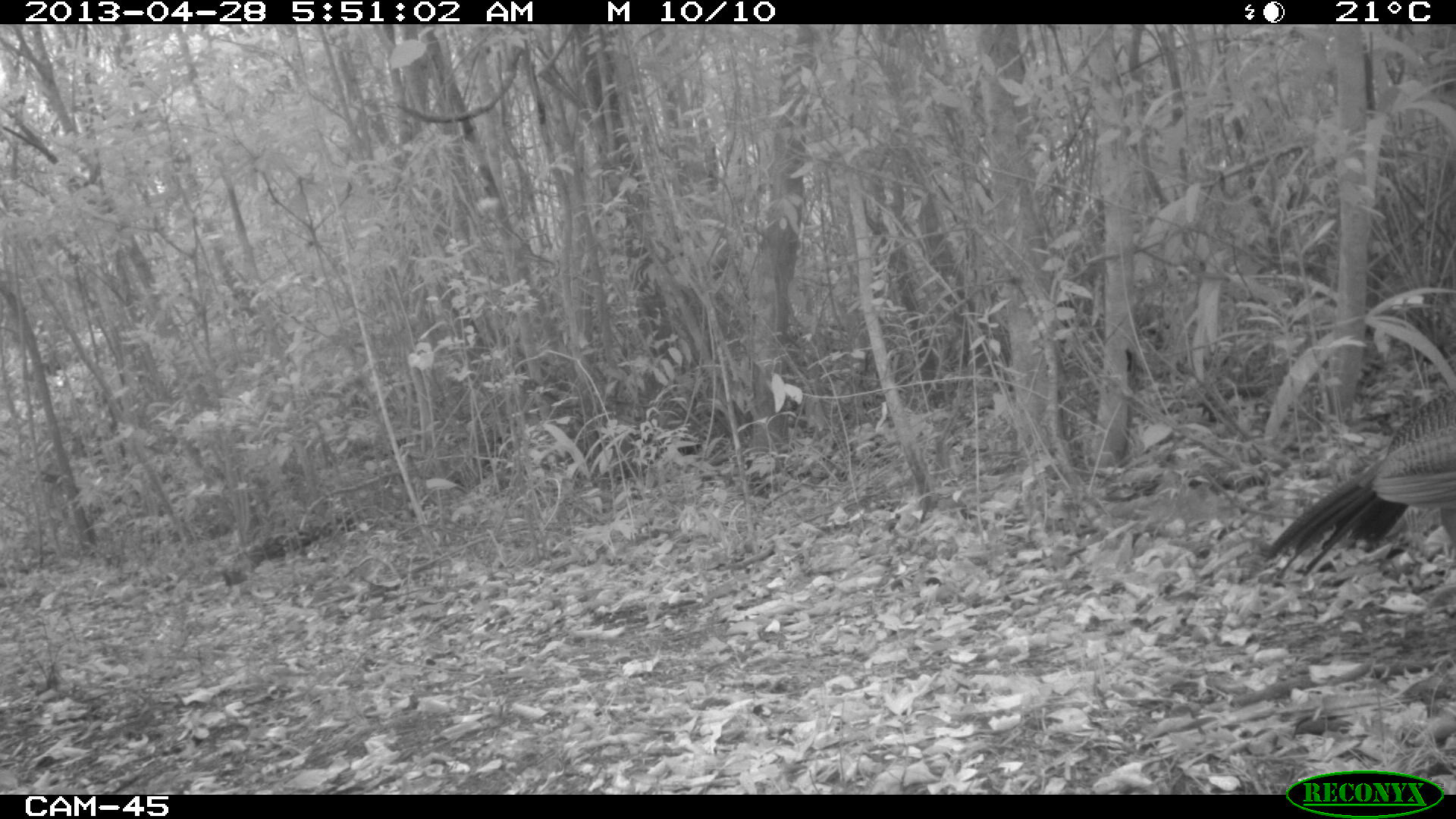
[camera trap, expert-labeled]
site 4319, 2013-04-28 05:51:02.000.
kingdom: Animalia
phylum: Chordata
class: Aves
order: Galliformes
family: Cracidae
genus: Crax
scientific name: Crax rubra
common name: great curassow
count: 1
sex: female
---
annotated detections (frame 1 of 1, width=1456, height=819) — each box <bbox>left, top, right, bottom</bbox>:
crax rubra: <bbox>1262, 388, 1456, 579</bbox>